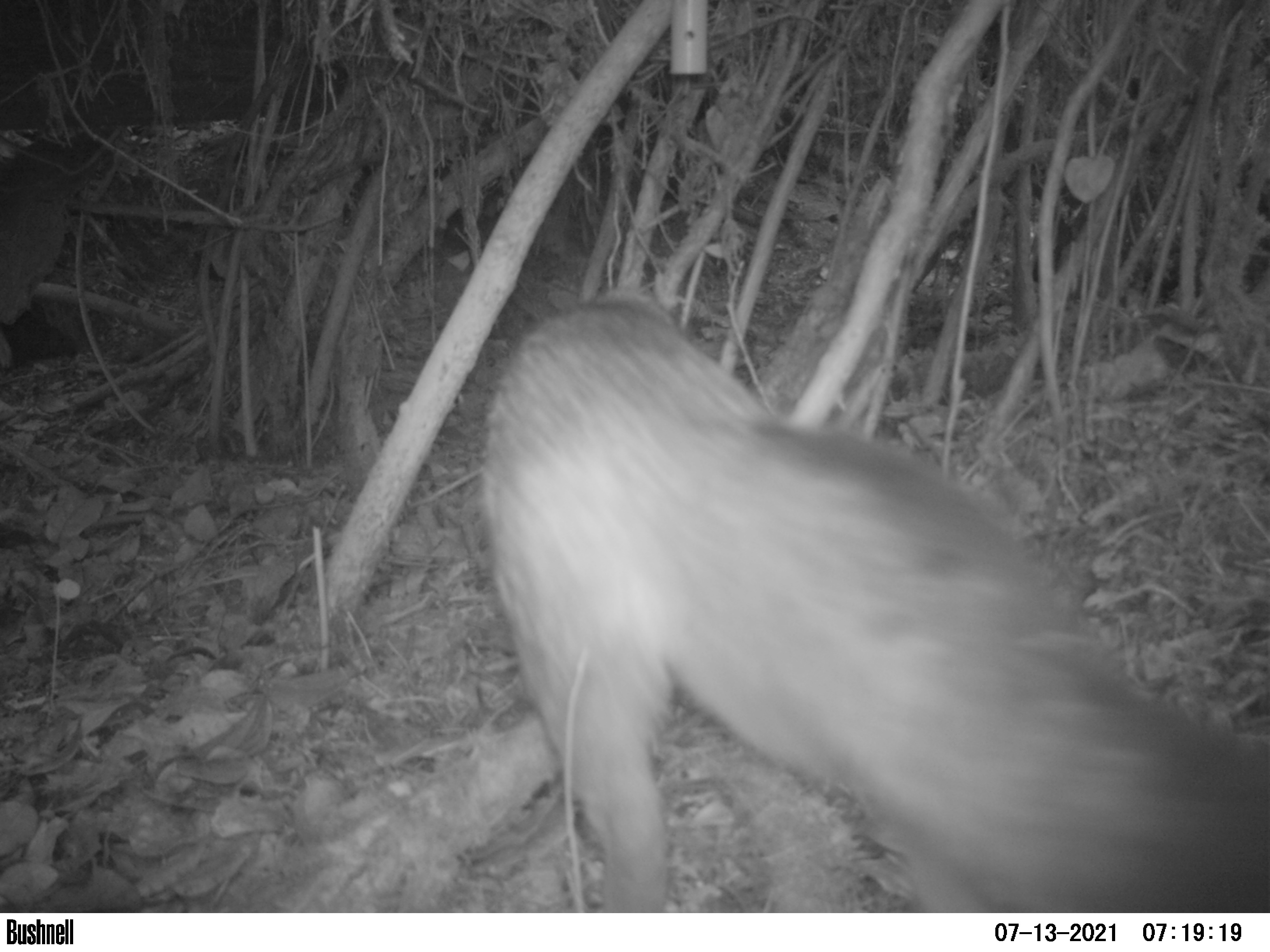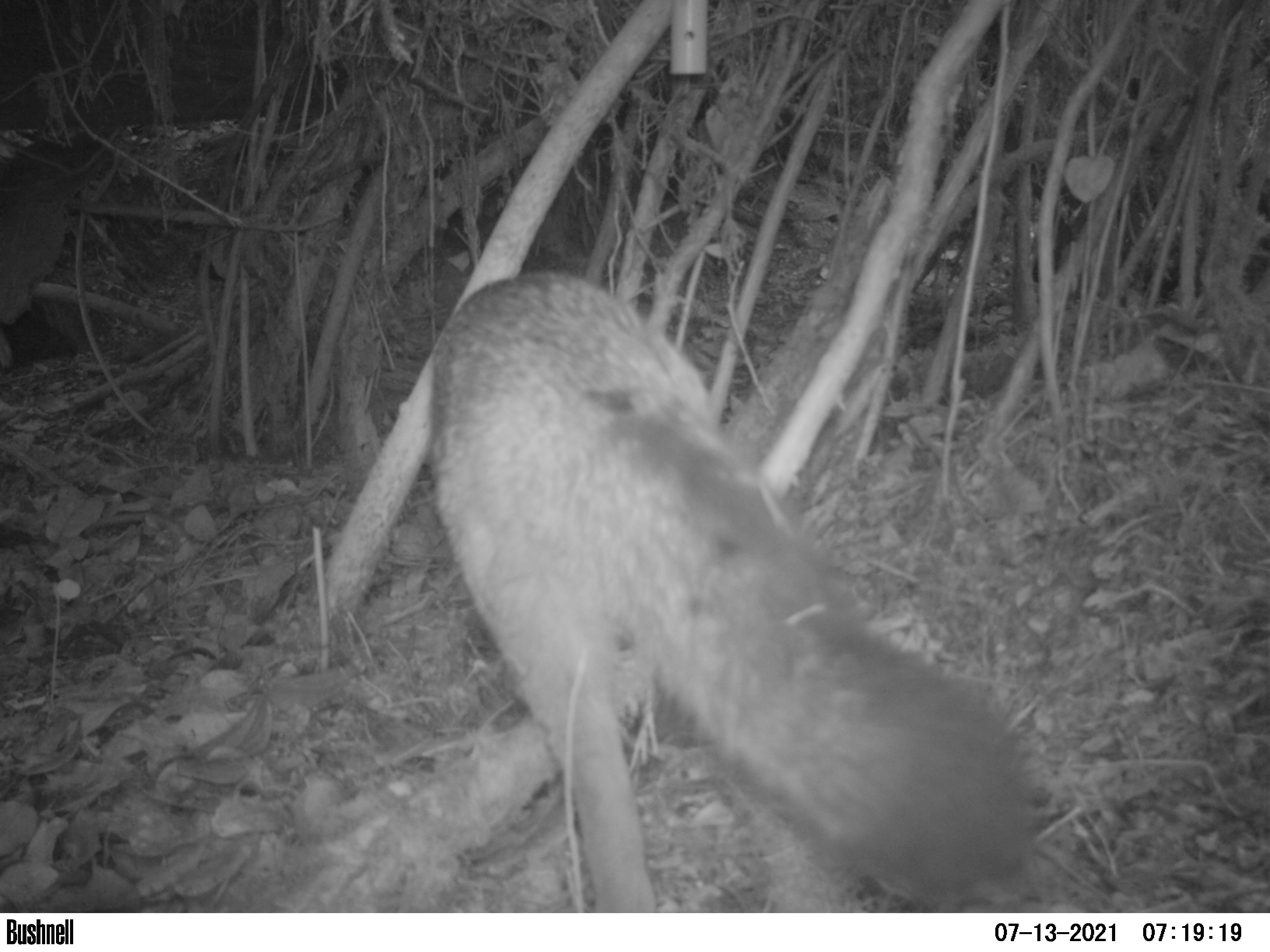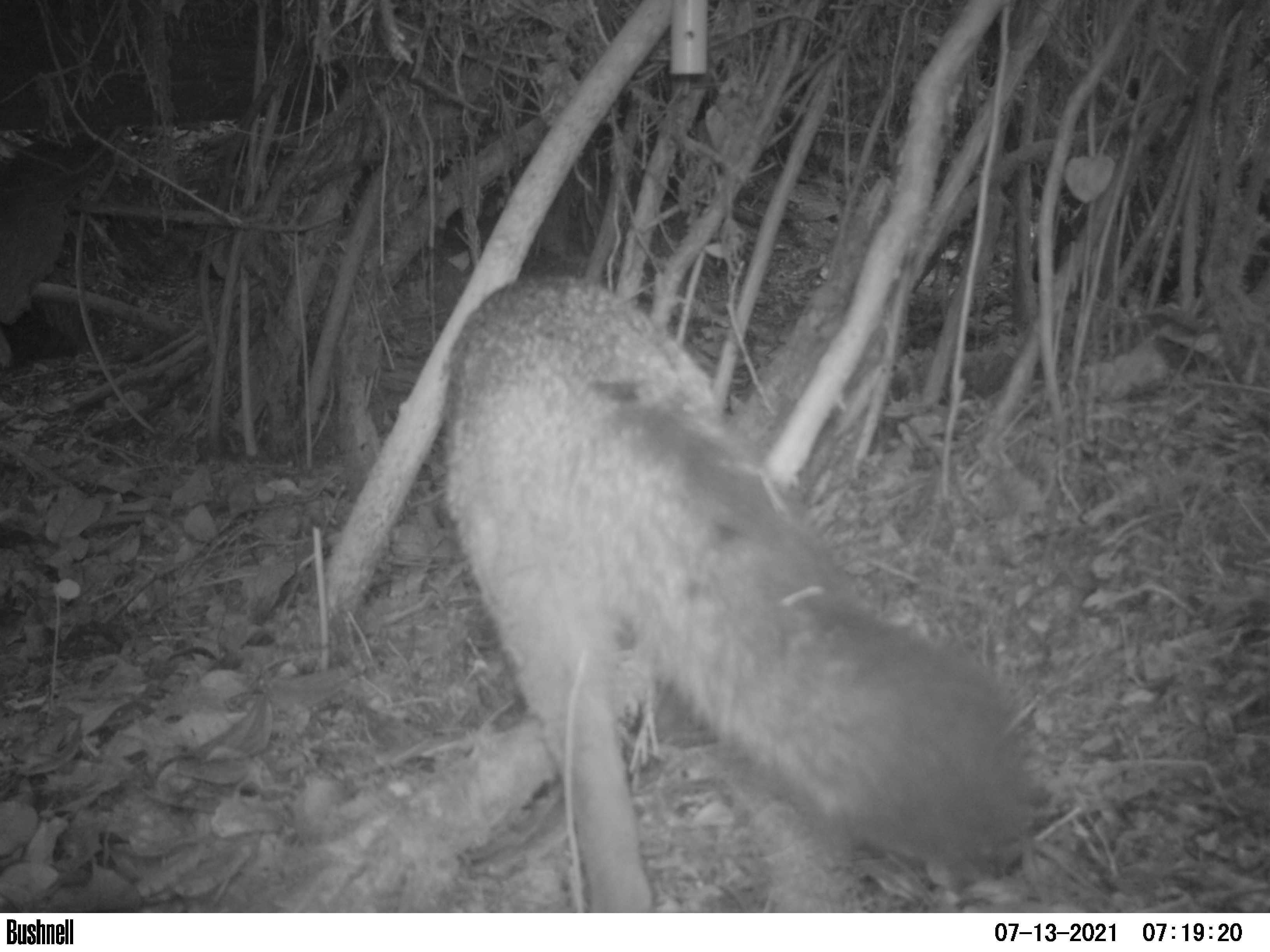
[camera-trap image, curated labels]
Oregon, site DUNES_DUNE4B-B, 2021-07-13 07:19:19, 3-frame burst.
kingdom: Animalia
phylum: Chordata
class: Mammalia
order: Carnivora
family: Canidae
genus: Urocyon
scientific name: Urocyon cinereoargenteus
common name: gray fox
Gray fox (Urocyon cinereoargenteus).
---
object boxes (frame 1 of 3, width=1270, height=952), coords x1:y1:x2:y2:
gray fox: 439:265:1265:904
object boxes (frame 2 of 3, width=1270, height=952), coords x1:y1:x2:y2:
gray fox: 411:255:1067:912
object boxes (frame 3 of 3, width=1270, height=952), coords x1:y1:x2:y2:
gray fox: 430:268:1079:910